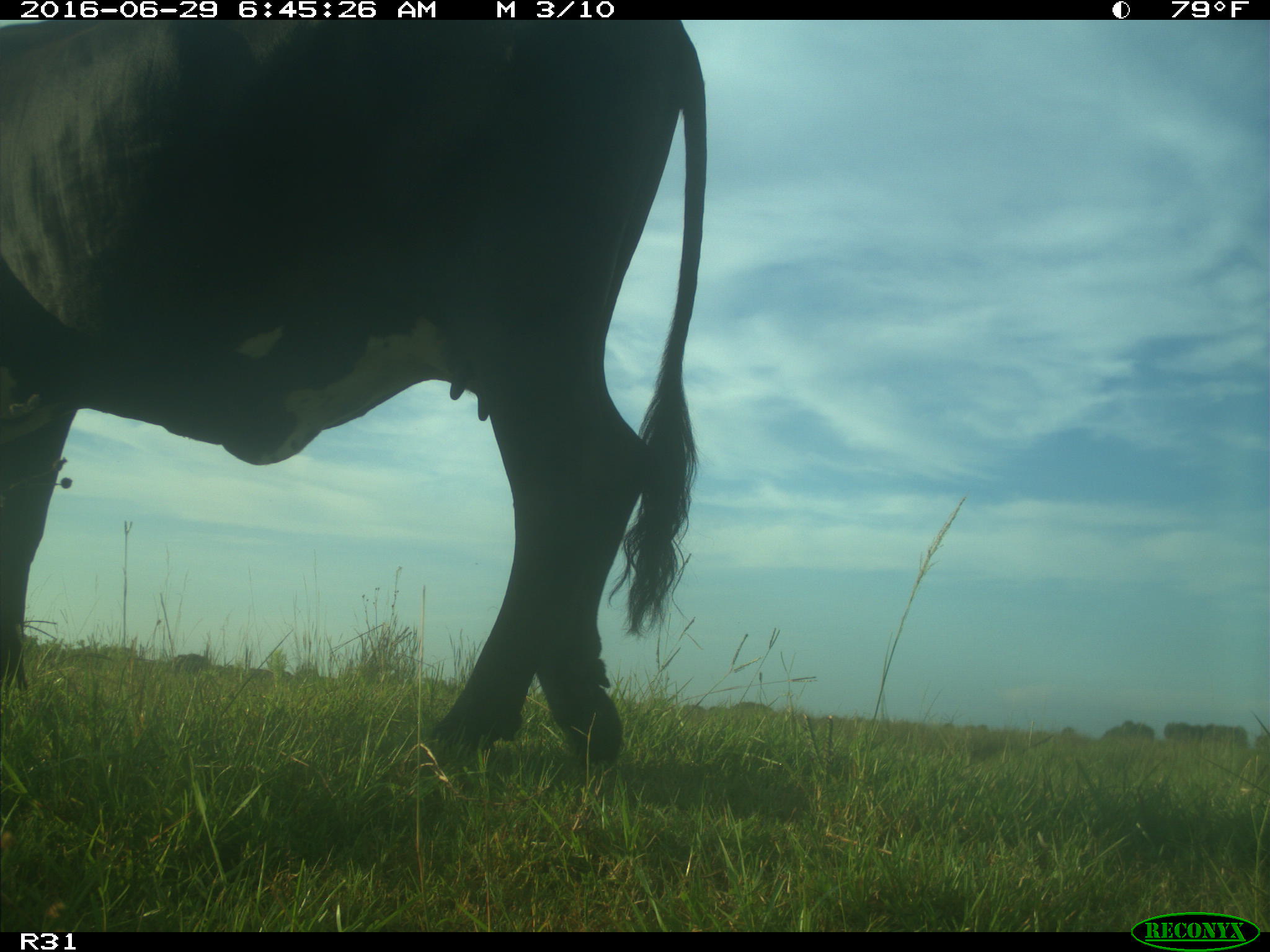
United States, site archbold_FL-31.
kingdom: Animalia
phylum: Chordata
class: Mammalia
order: Artiodactyla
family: Bovidae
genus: Bos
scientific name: Bos taurus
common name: domestic cow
Bos taurus (domestic cow).